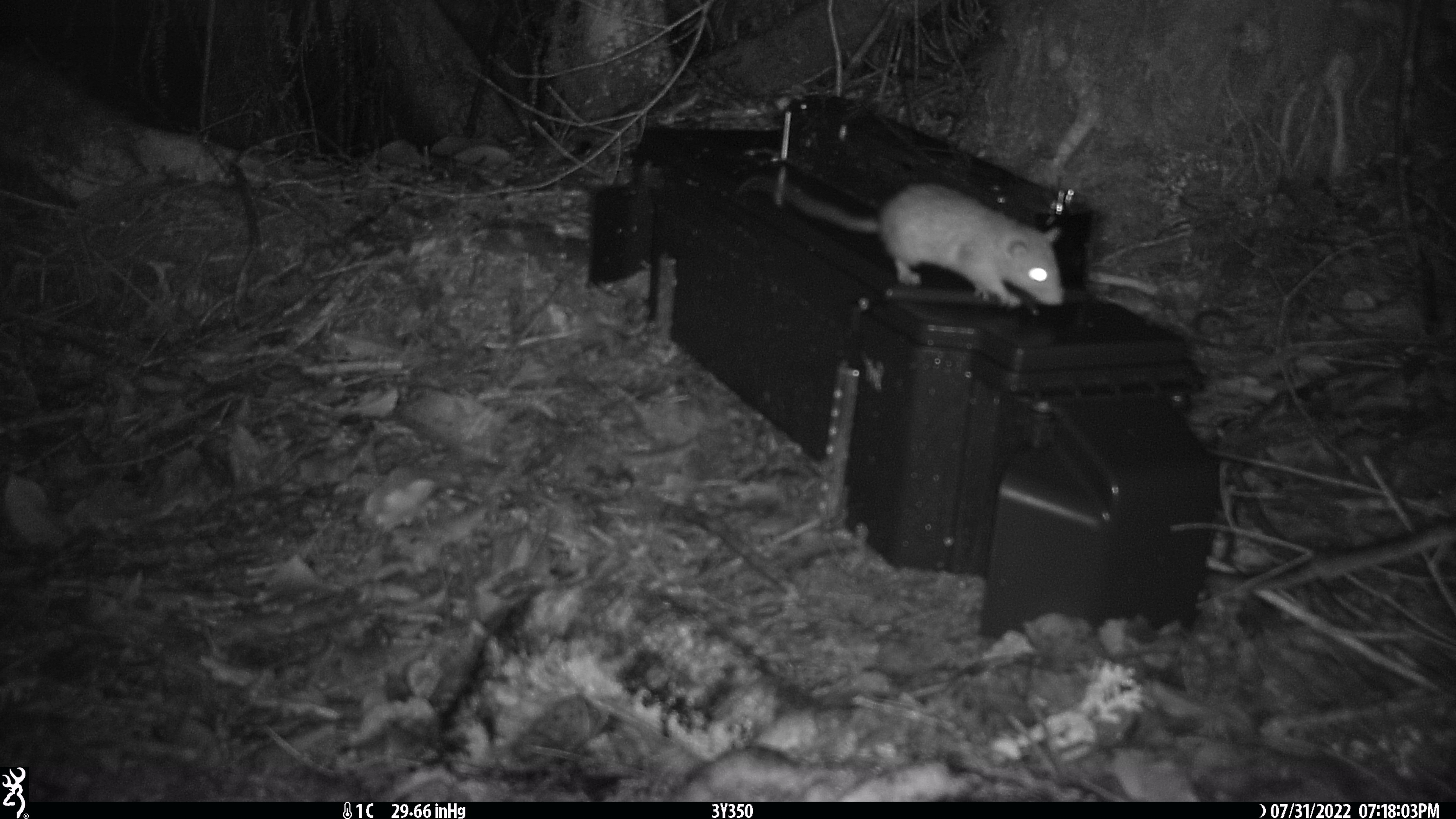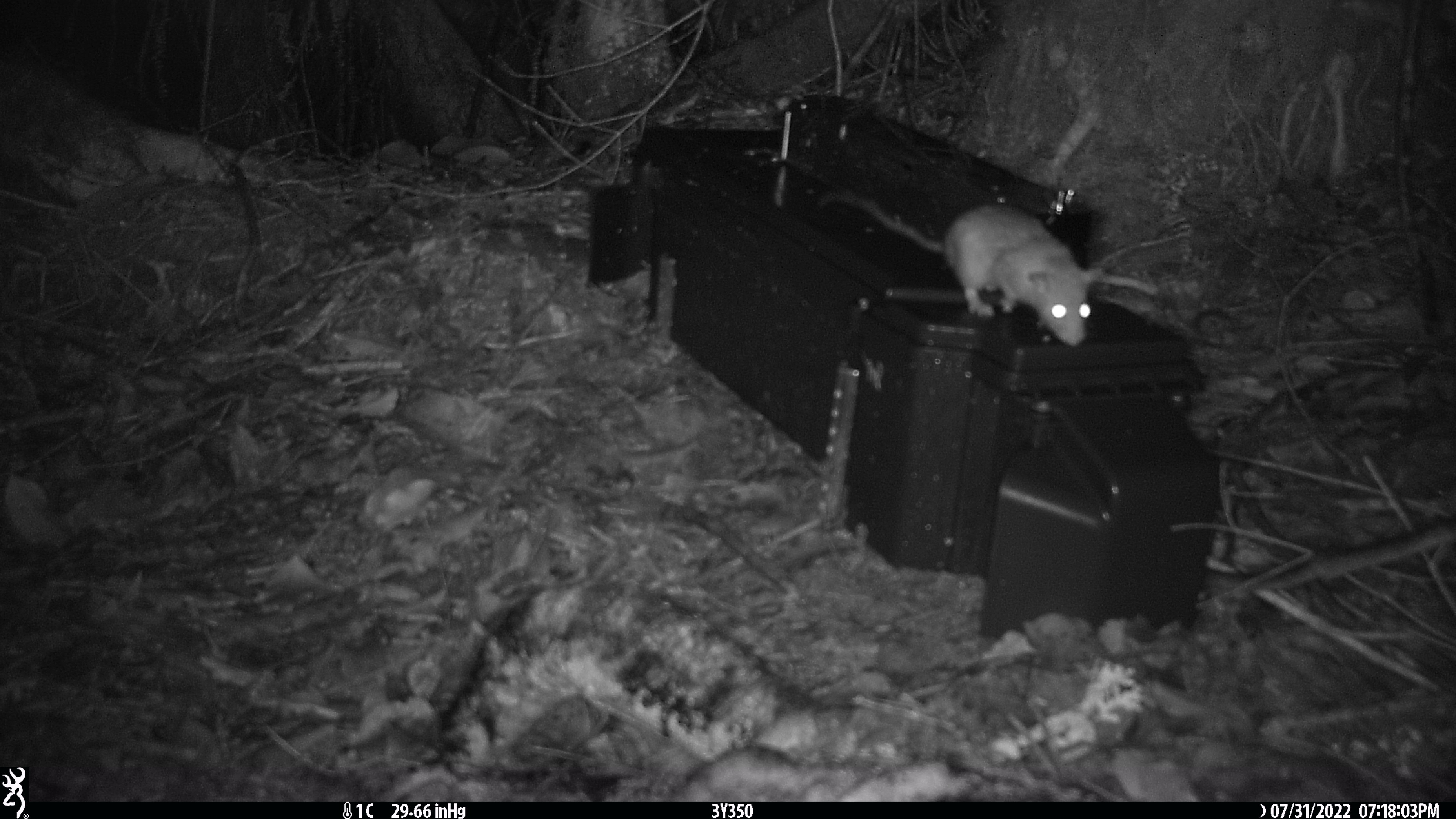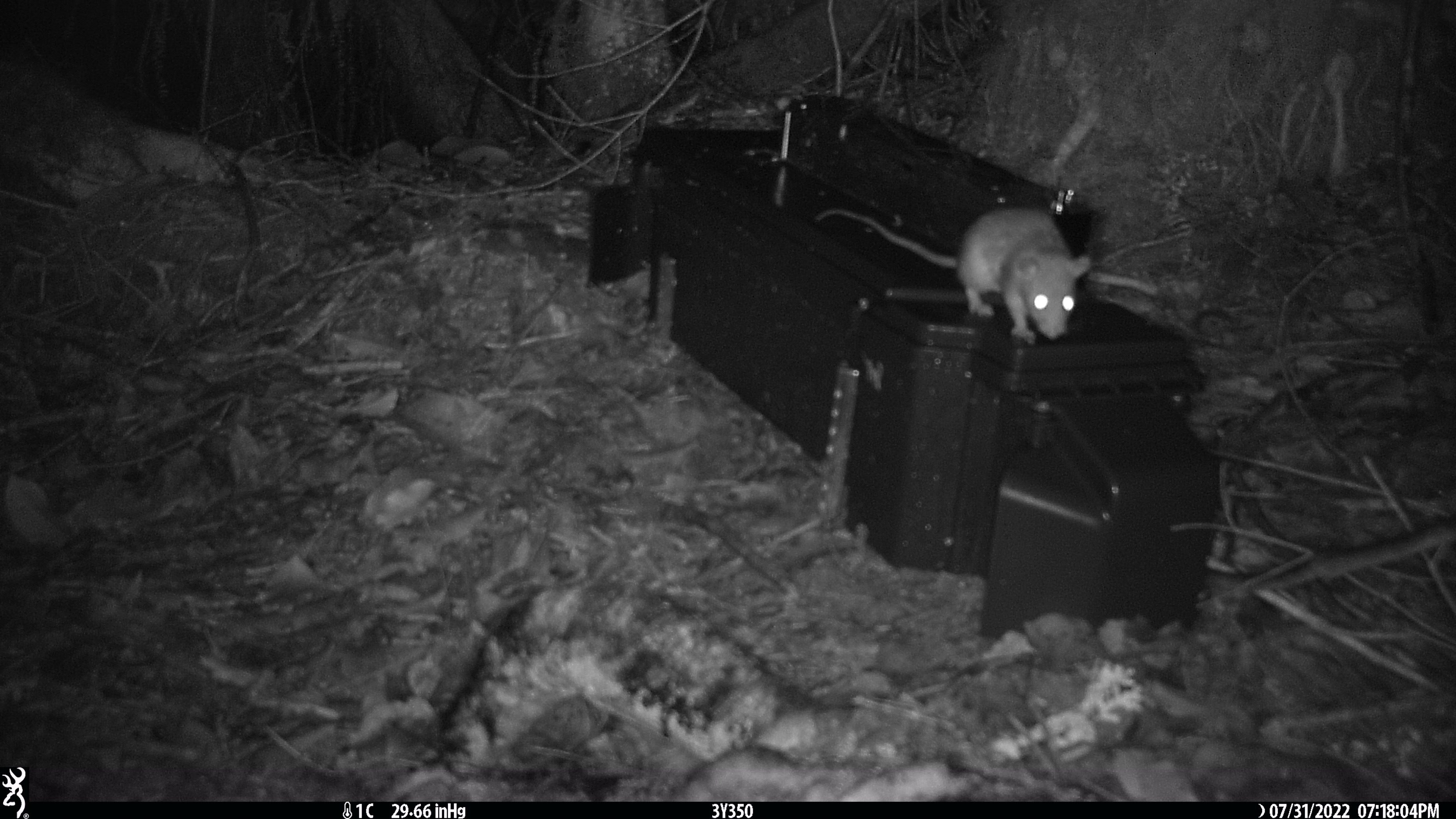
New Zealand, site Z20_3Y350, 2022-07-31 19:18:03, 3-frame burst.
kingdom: Animalia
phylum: Chordata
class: Mammalia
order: Rodentia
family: Muridae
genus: Rattus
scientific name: Rattus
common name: rat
Rat (Rattus).